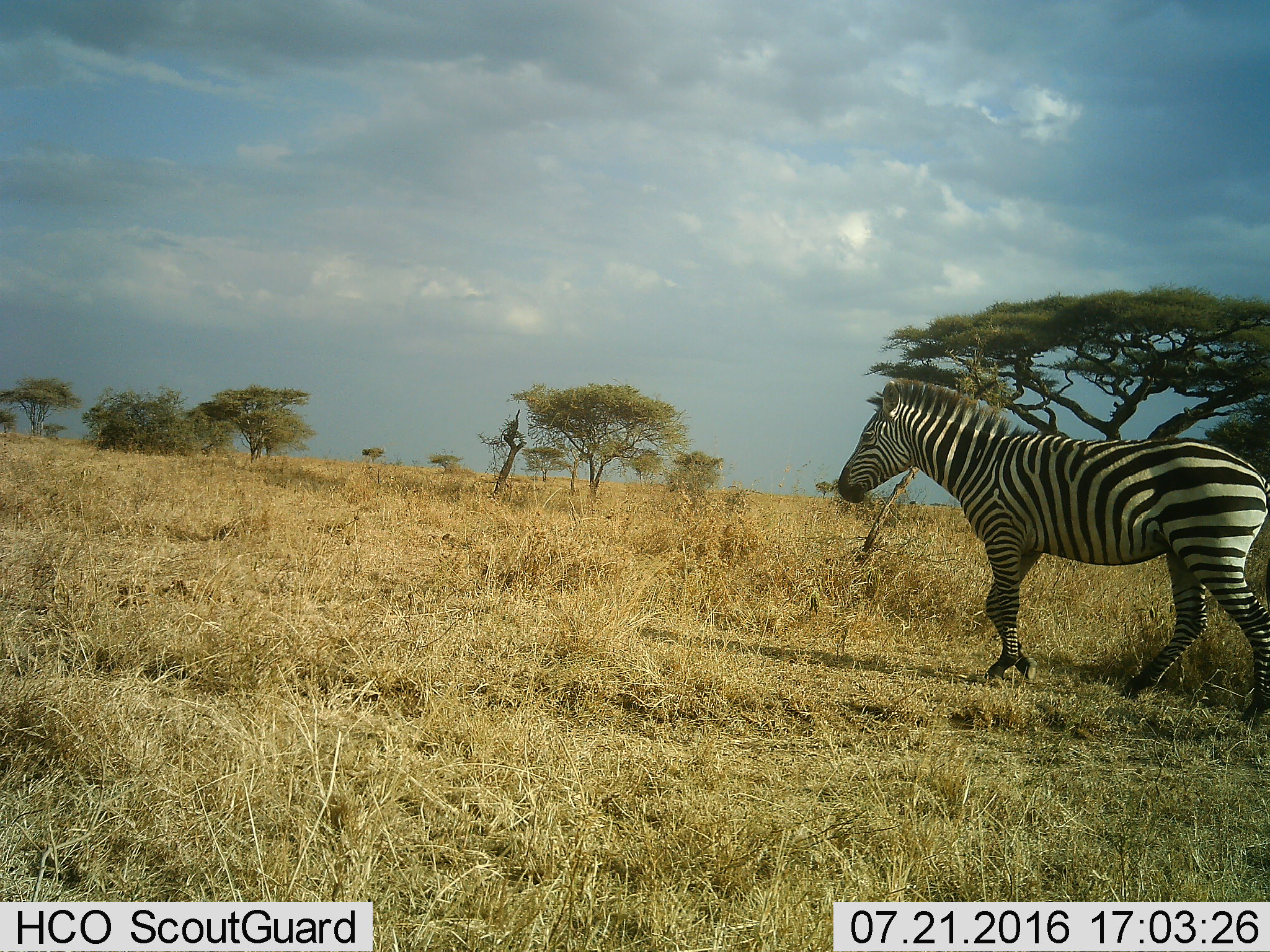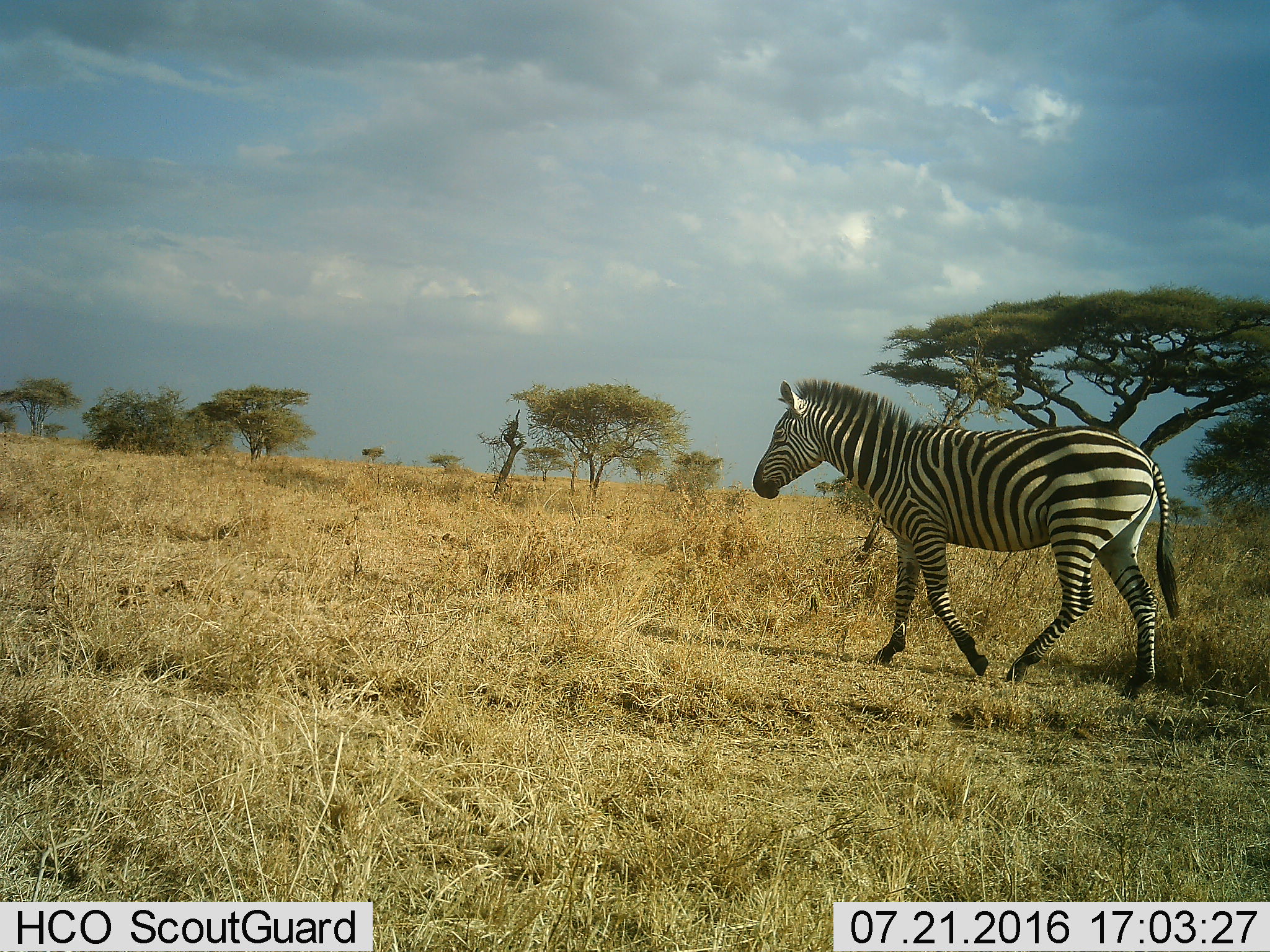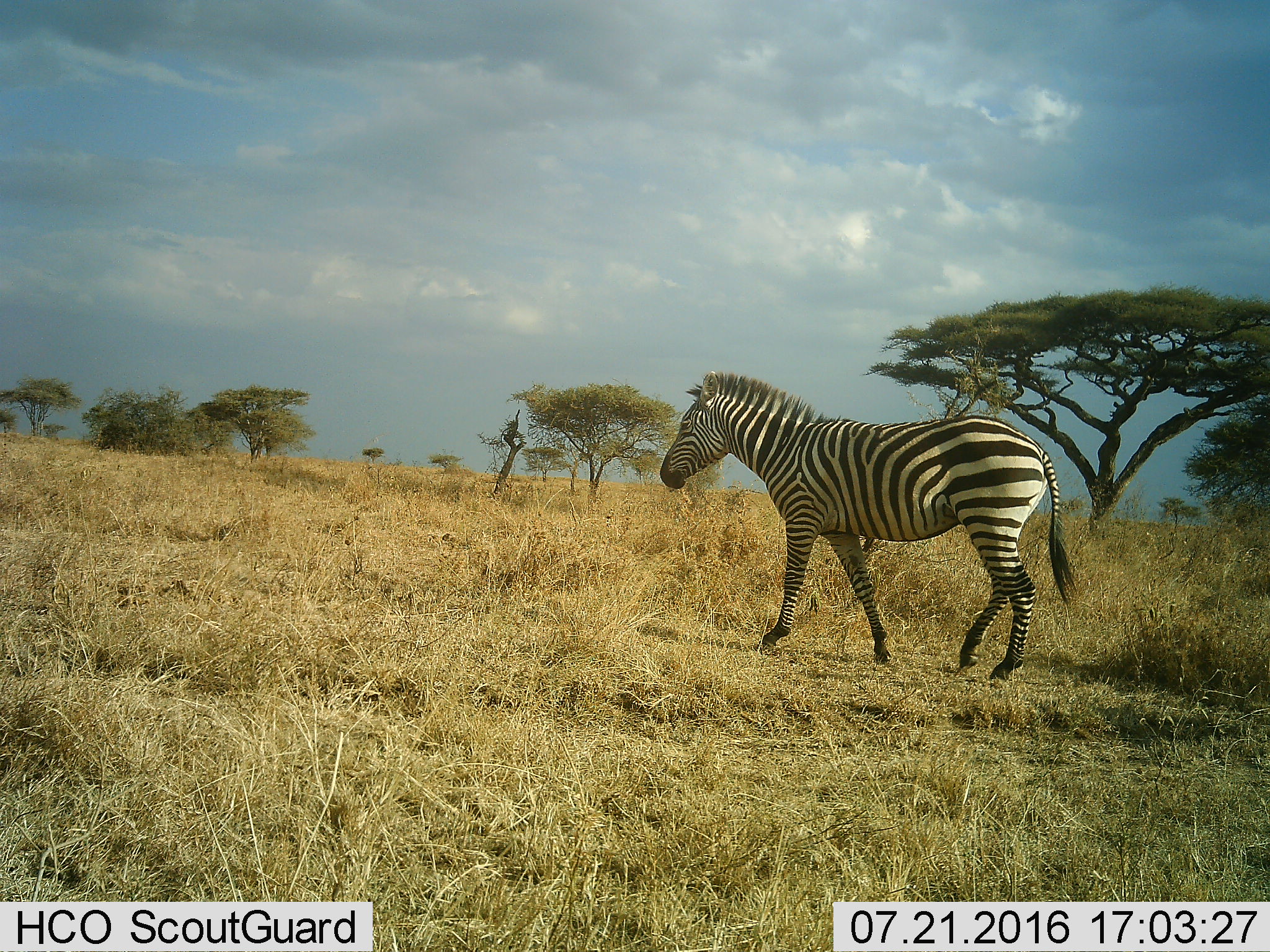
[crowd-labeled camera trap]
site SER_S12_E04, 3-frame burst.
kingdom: Animalia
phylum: Chordata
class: Mammalia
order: Perissodactyla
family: Equidae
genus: Equus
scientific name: Equus quagga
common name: plains zebra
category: zebraplains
Zebraplains (plains zebra) (Equus quagga), count 1. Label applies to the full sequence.